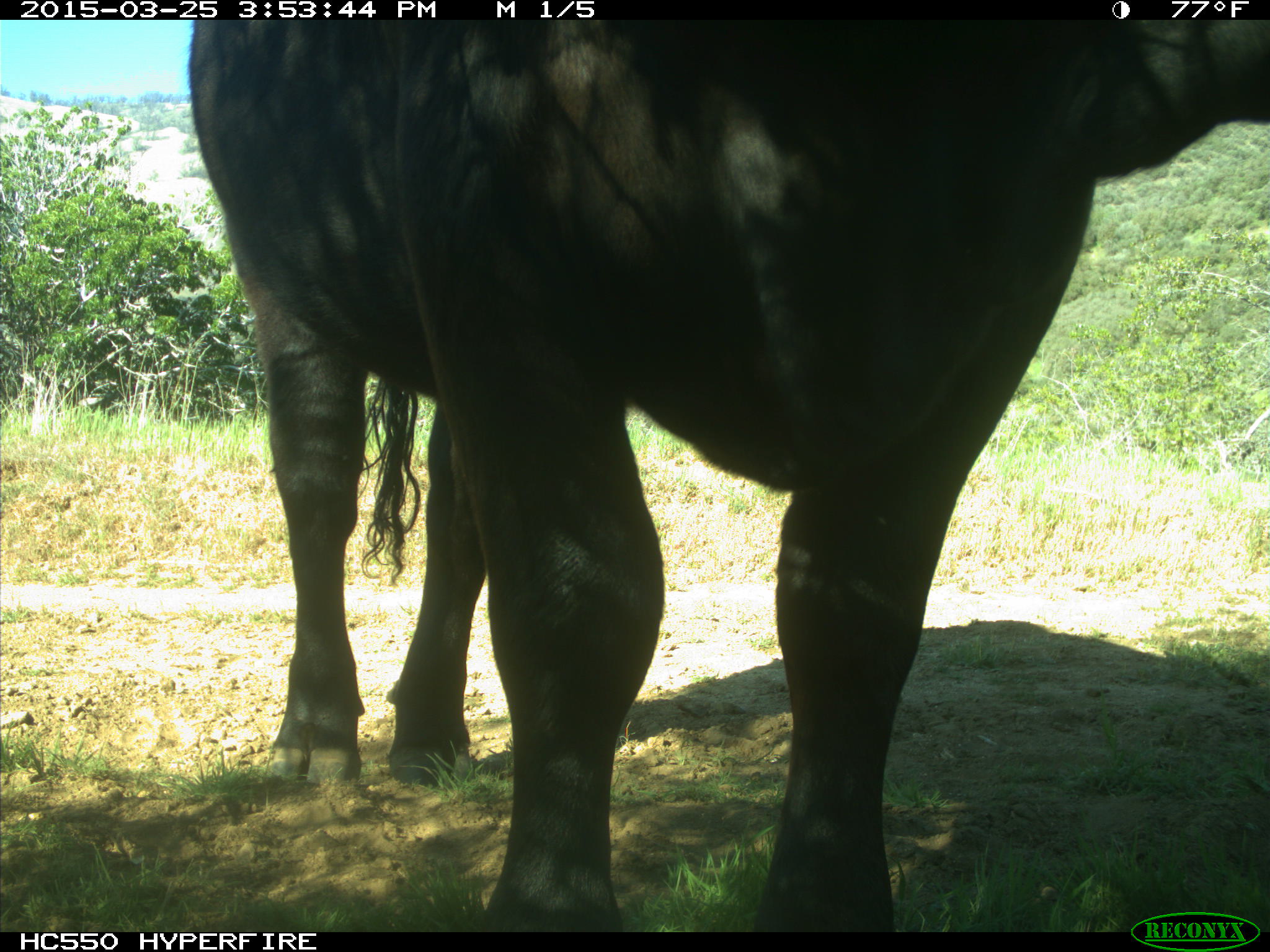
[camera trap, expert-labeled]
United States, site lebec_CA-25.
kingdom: Animalia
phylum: Chordata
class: Mammalia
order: Artiodactyla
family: Bovidae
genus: Bos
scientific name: Bos taurus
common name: domestic cow